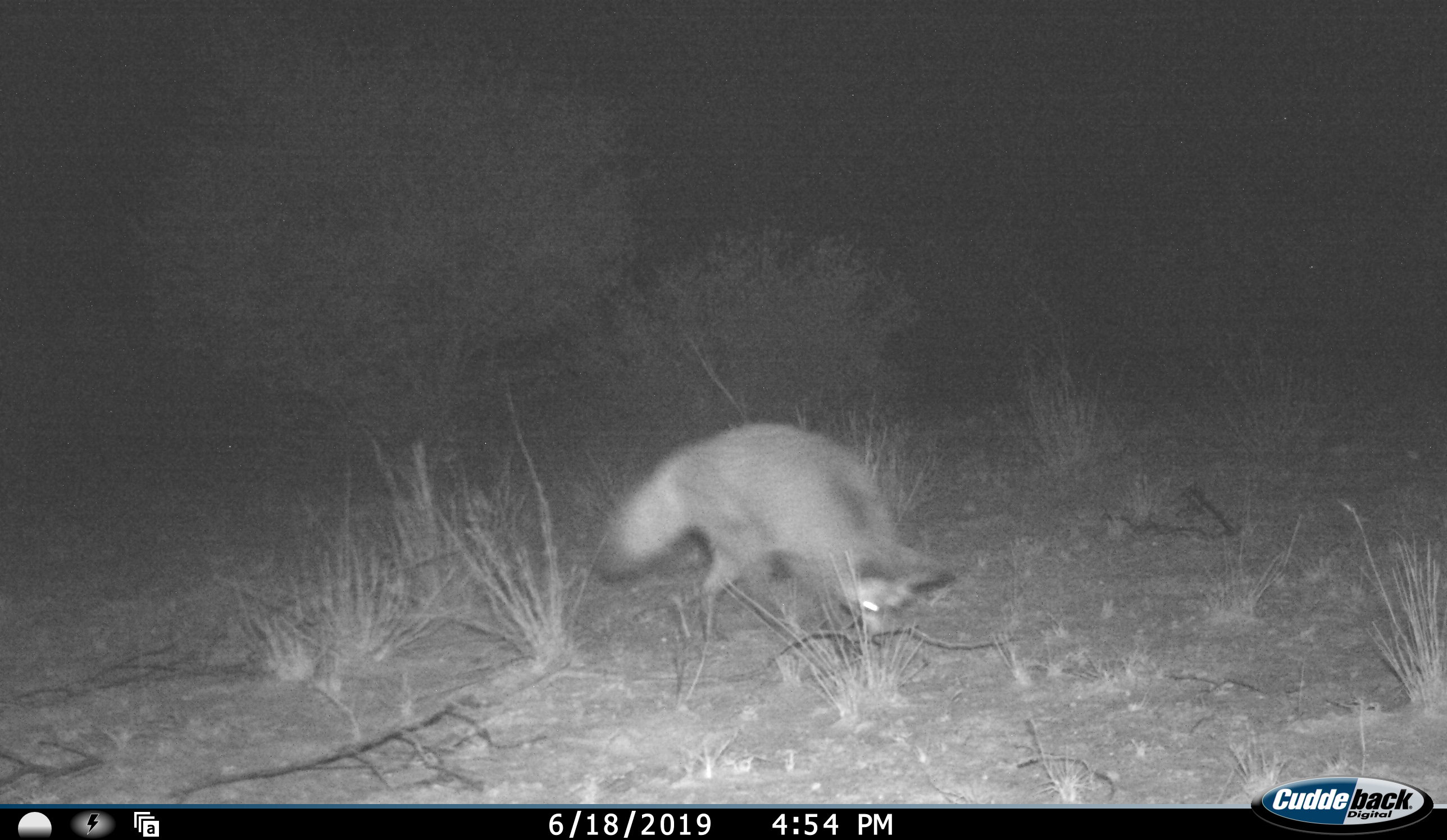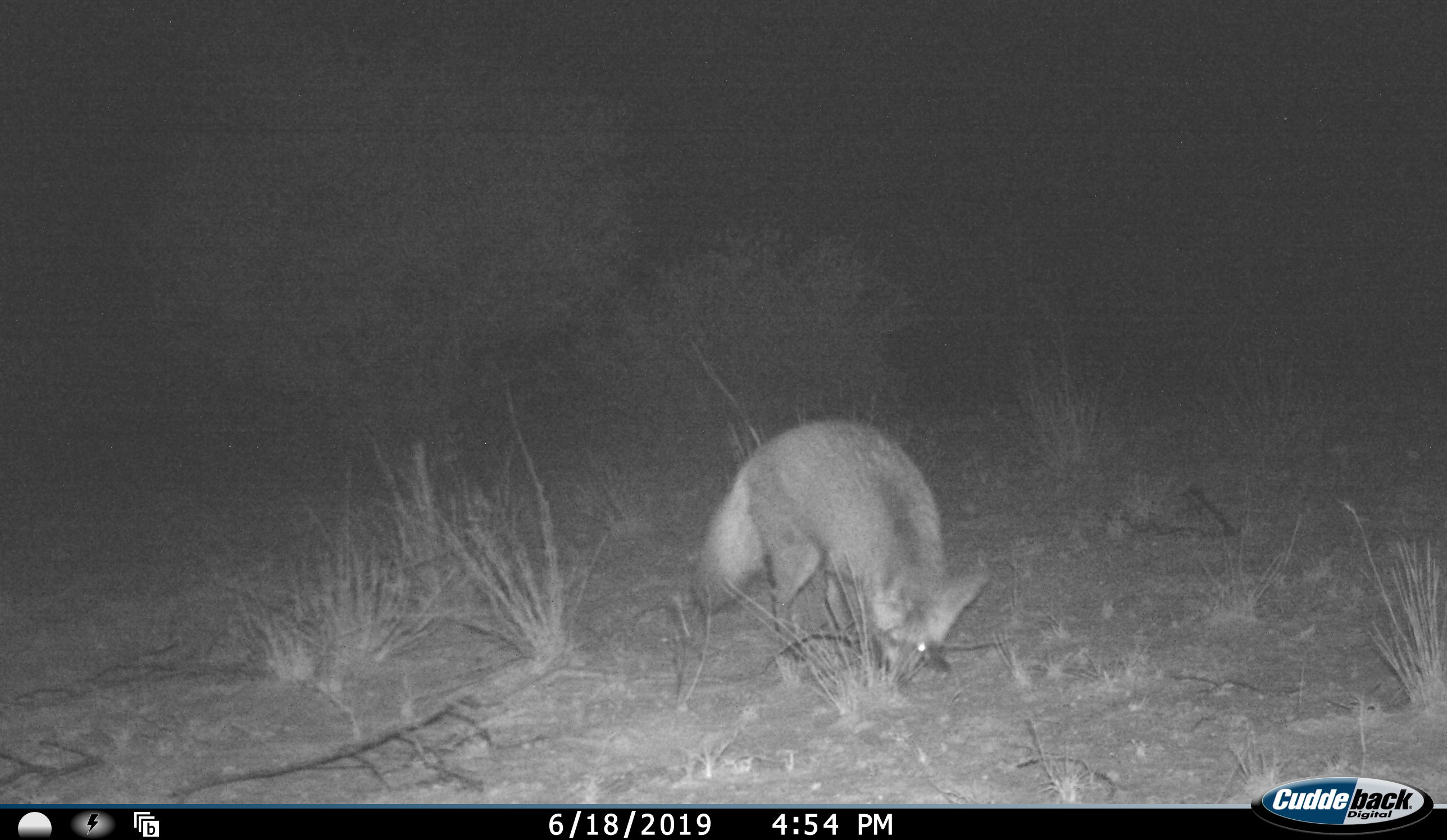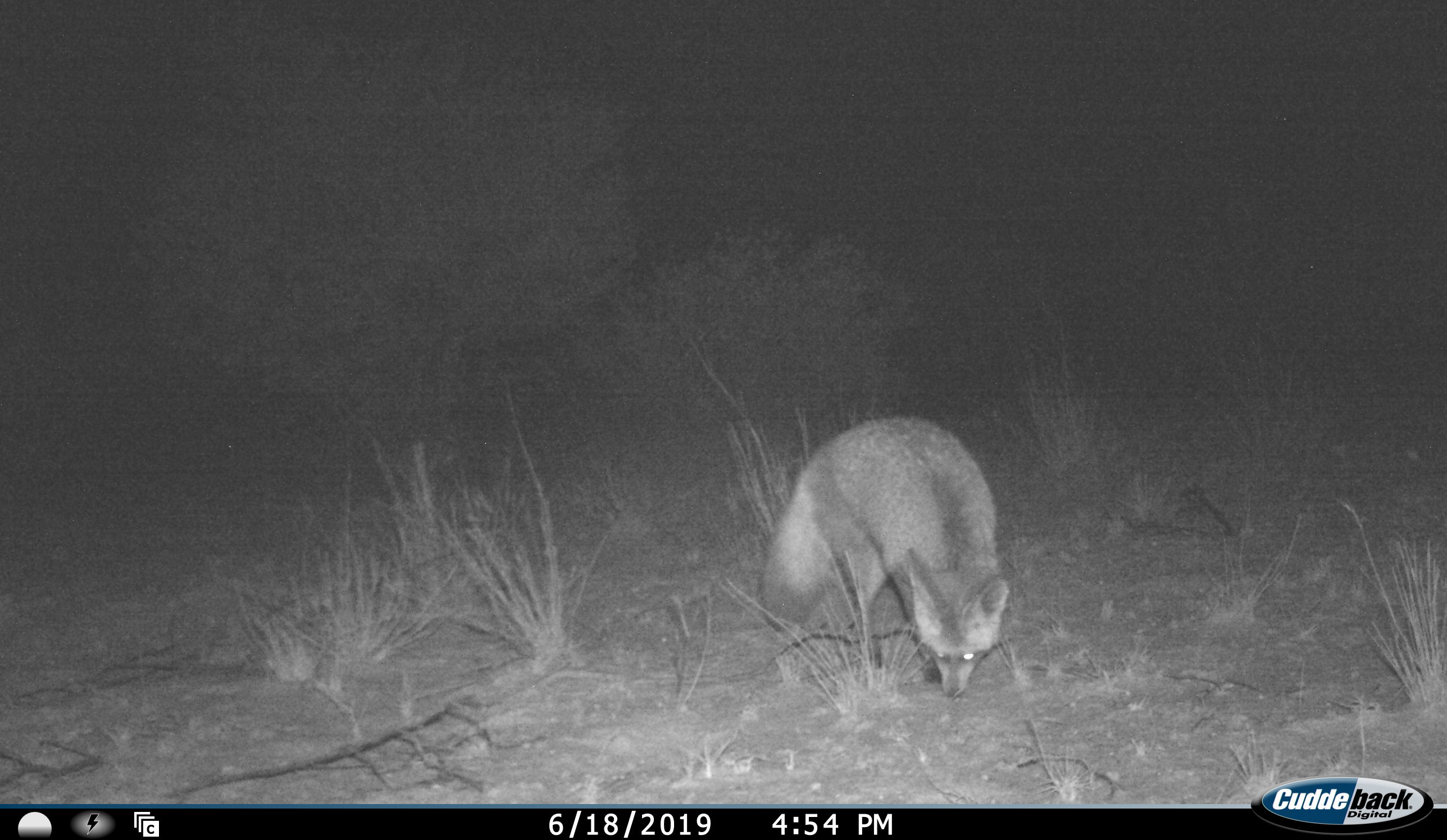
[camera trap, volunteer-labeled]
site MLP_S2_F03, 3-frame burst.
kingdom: Animalia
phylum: Chordata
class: Mammalia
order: Carnivora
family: Canidae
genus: Vulpes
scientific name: Vulpes chama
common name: cape fox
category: foxcape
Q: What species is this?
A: Foxcape (cape fox) (Vulpes chama).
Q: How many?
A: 1.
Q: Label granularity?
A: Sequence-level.